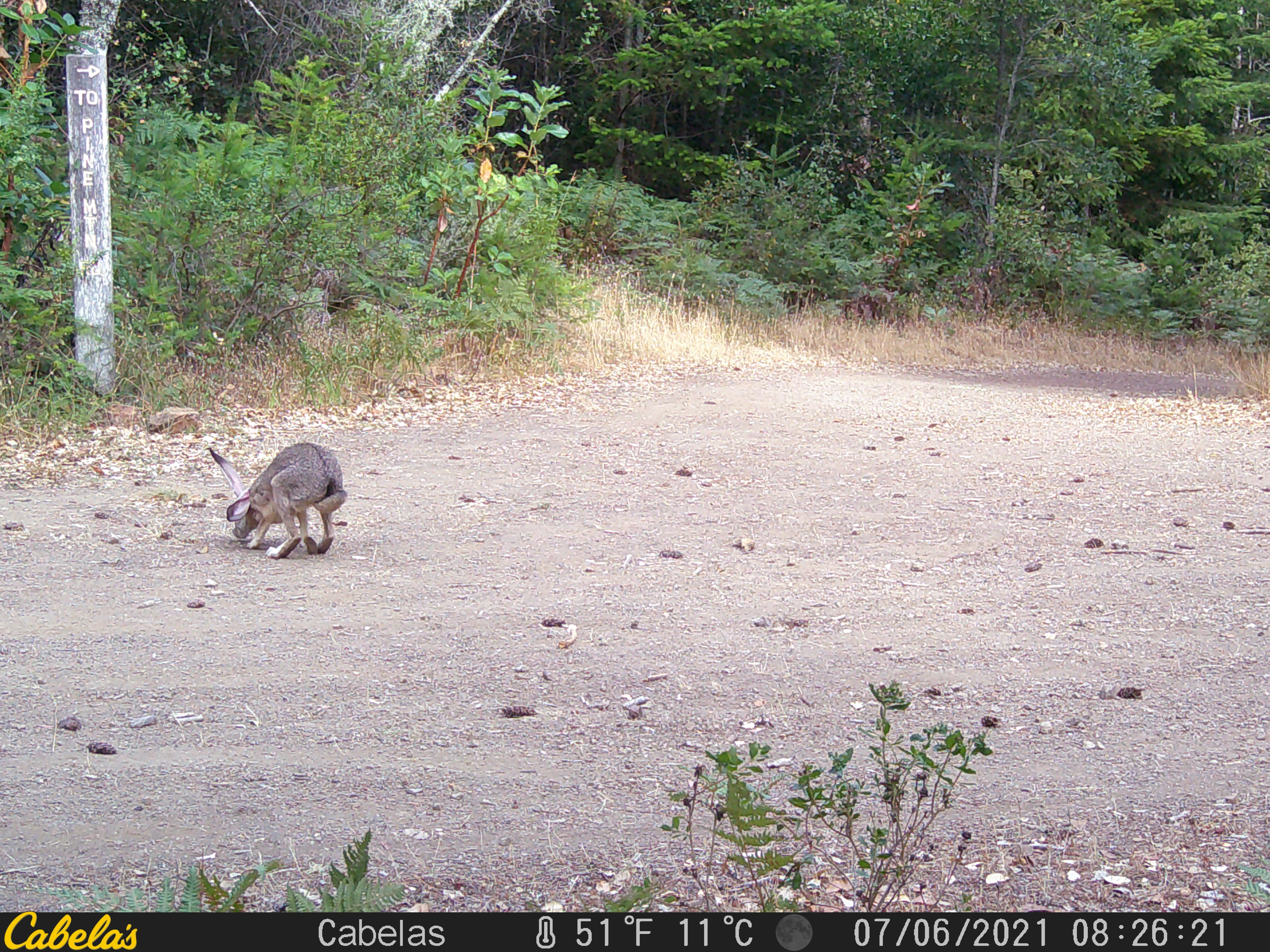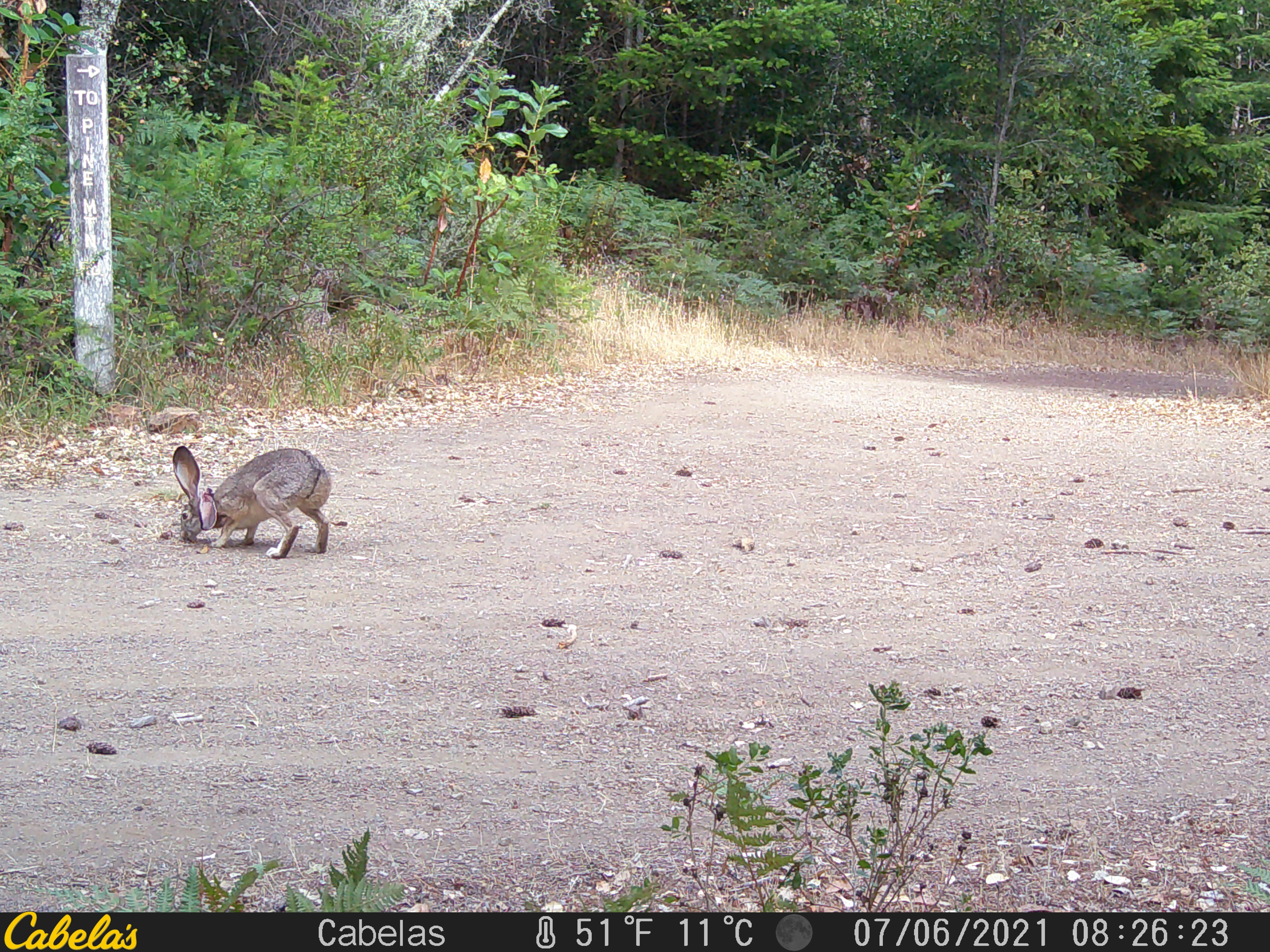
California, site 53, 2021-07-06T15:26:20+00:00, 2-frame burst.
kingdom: Animalia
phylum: Chordata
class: Mammalia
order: Lagomorpha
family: Leporidae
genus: Lepus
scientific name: Lepus californicus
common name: black-tailed jackrabbit